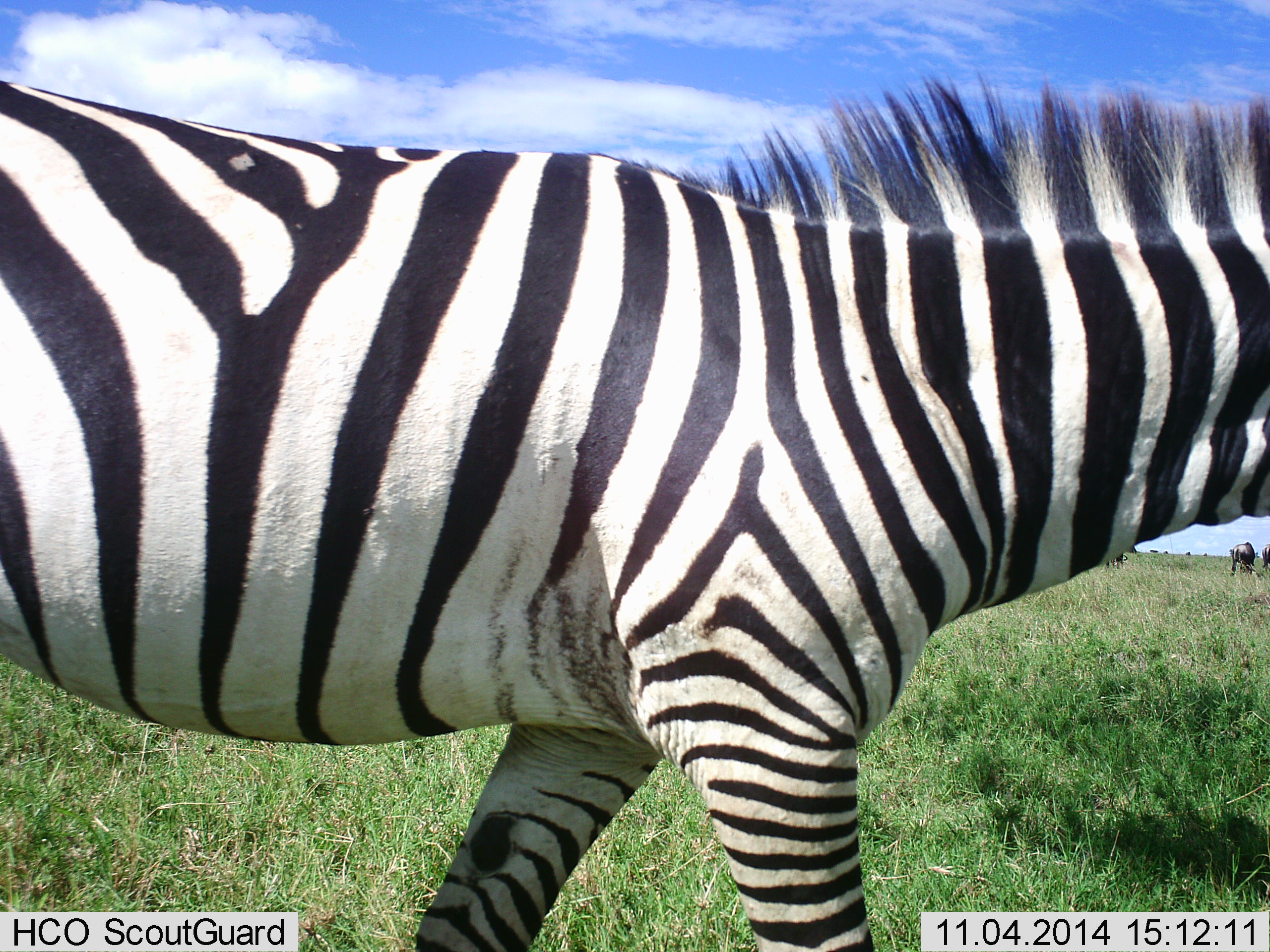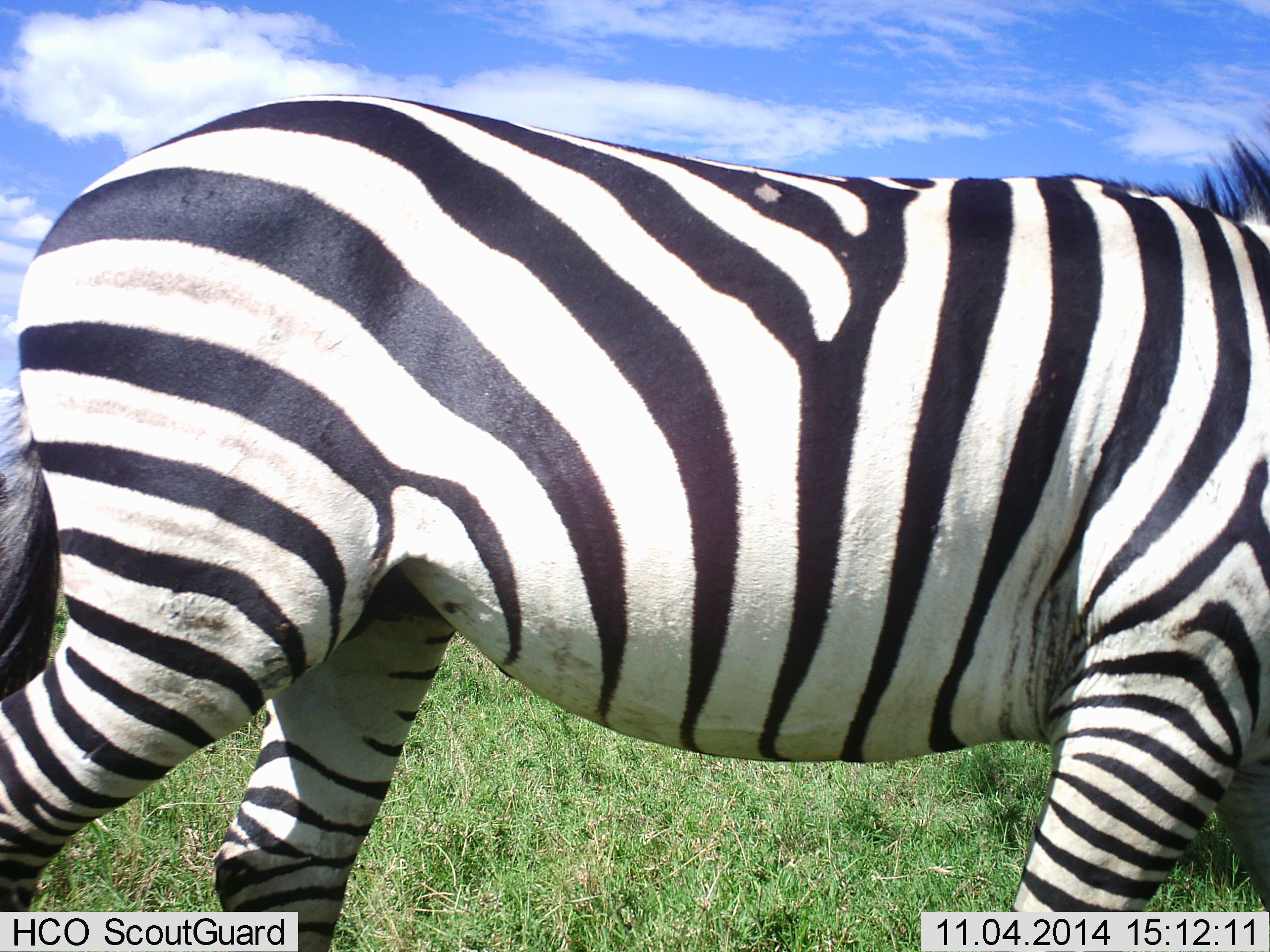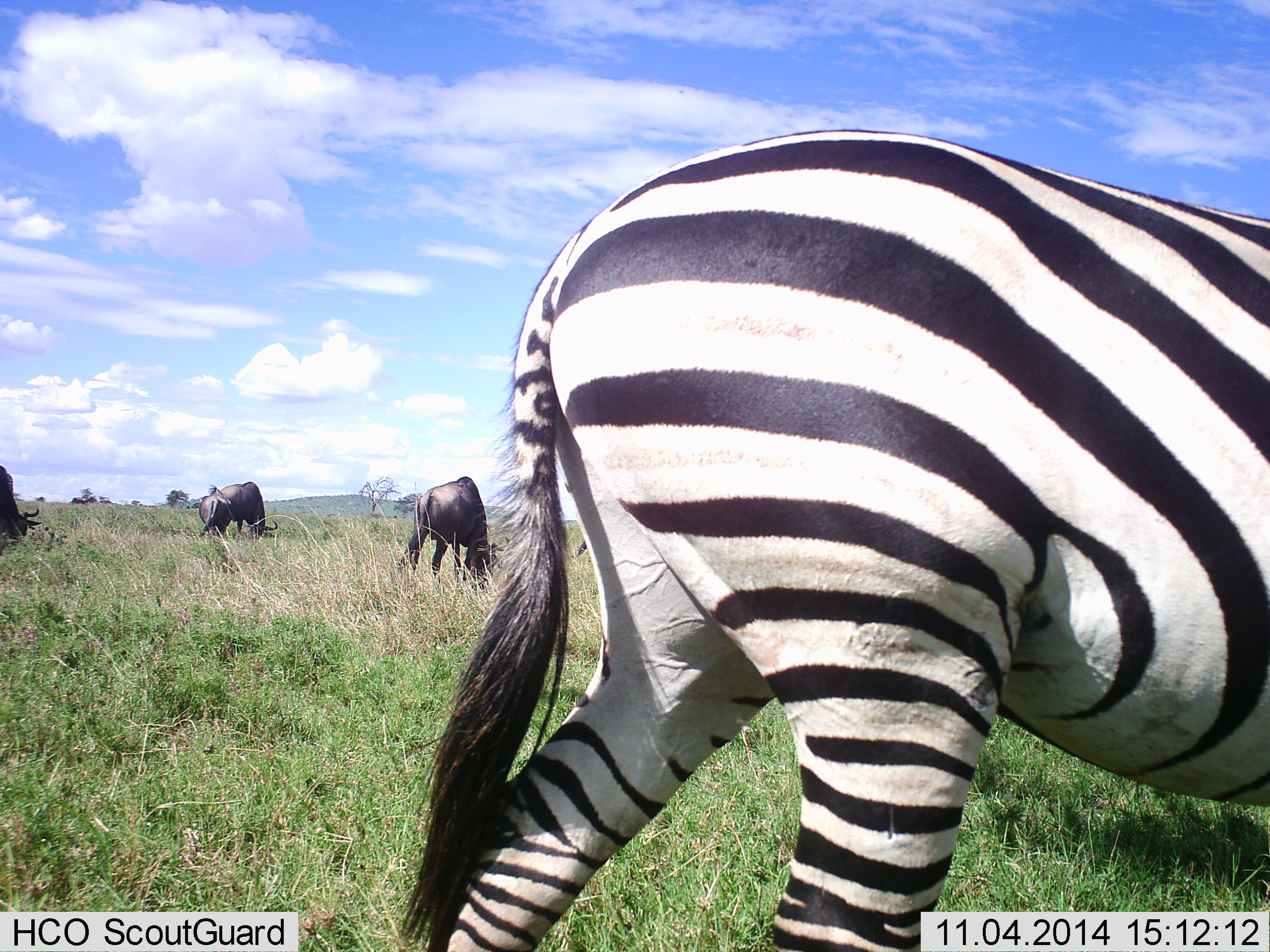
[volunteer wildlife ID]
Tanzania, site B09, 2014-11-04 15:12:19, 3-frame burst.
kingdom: Animalia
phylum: Chordata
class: Mammalia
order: Artiodactyla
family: Bovidae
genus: Connochaetes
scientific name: Connochaetes taurinus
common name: blue wildebeest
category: wildebeest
Wildebeest (blue wildebeest) (Connochaetes taurinus), count 4. Behavior (volunteer vote fractions): standing 20%, resting 0%, moving 10%, interacting 0%. Young present (vote fraction): 0%. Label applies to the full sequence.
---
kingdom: Animalia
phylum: Chordata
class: Mammalia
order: Perissodactyla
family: Equidae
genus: Equus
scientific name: Equus quagga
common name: plains zebra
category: zebra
Zebra (plains zebra) (Equus quagga), count 1. Behavior (volunteer vote fractions): standing 27%, resting 0%, moving 82%, interacting 0%. Young present (vote fraction): 0%. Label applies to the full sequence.